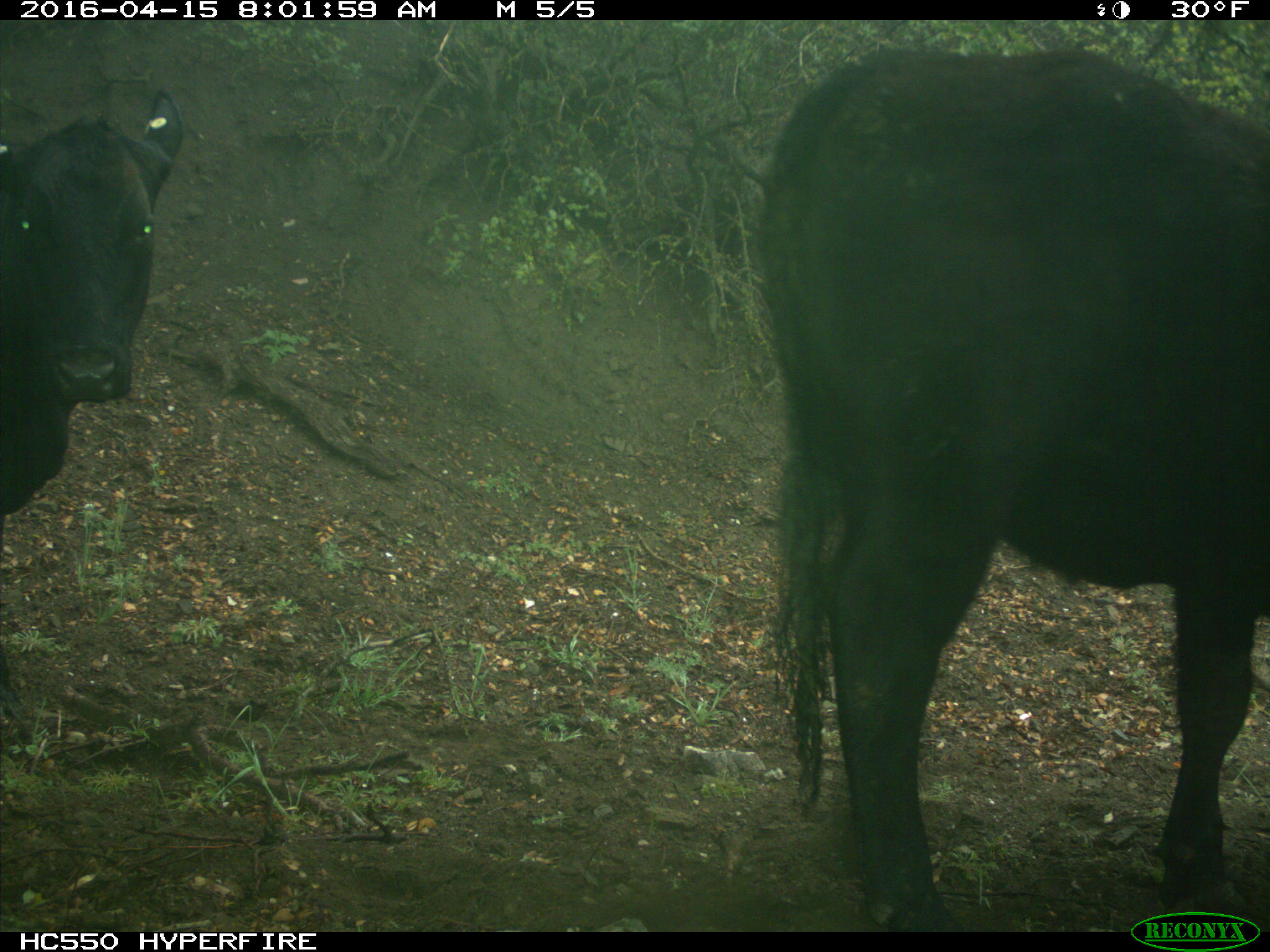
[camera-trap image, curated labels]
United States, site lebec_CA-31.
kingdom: Animalia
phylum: Chordata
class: Mammalia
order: Artiodactyla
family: Bovidae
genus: Bos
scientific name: Bos taurus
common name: domestic cow